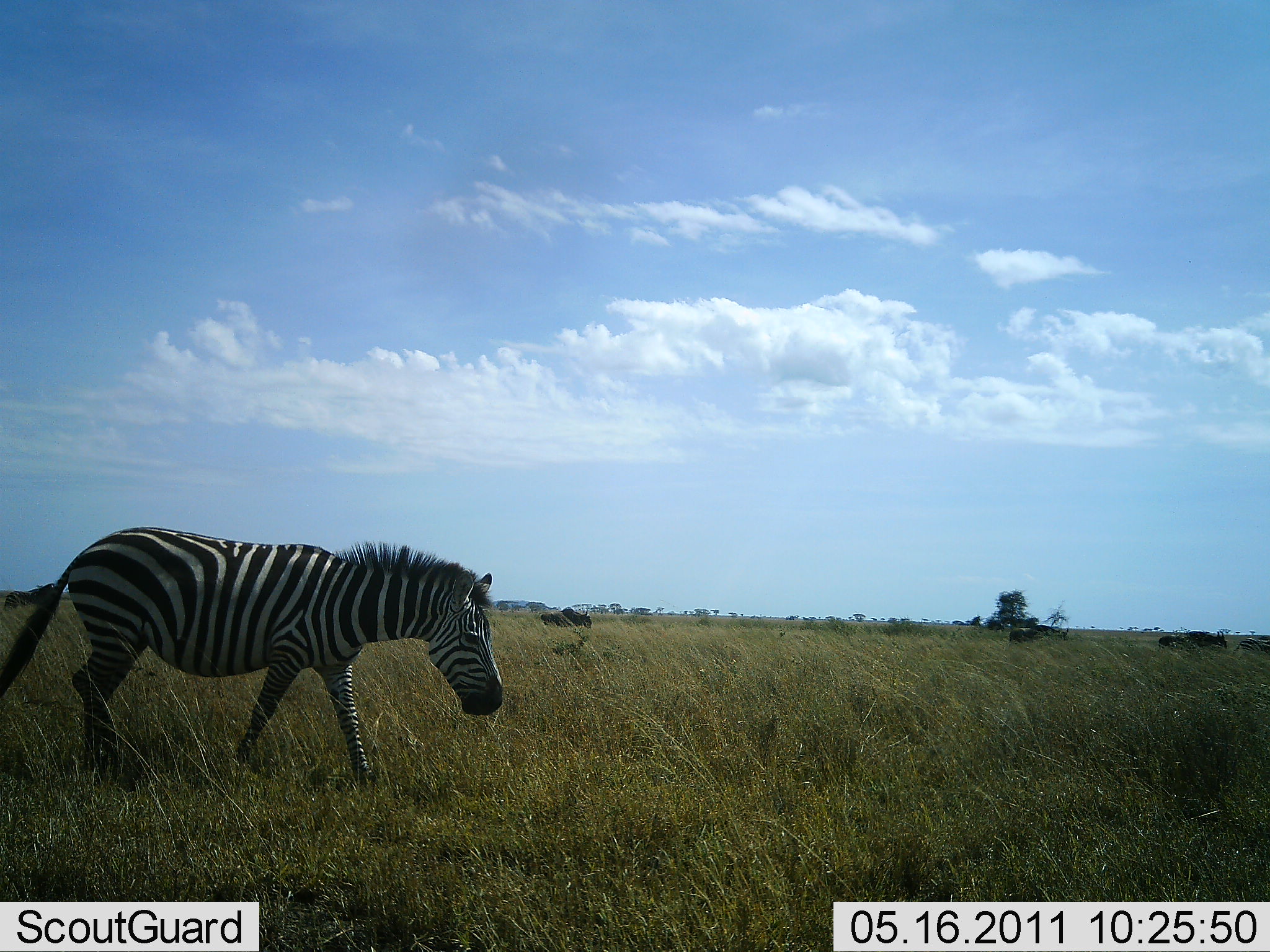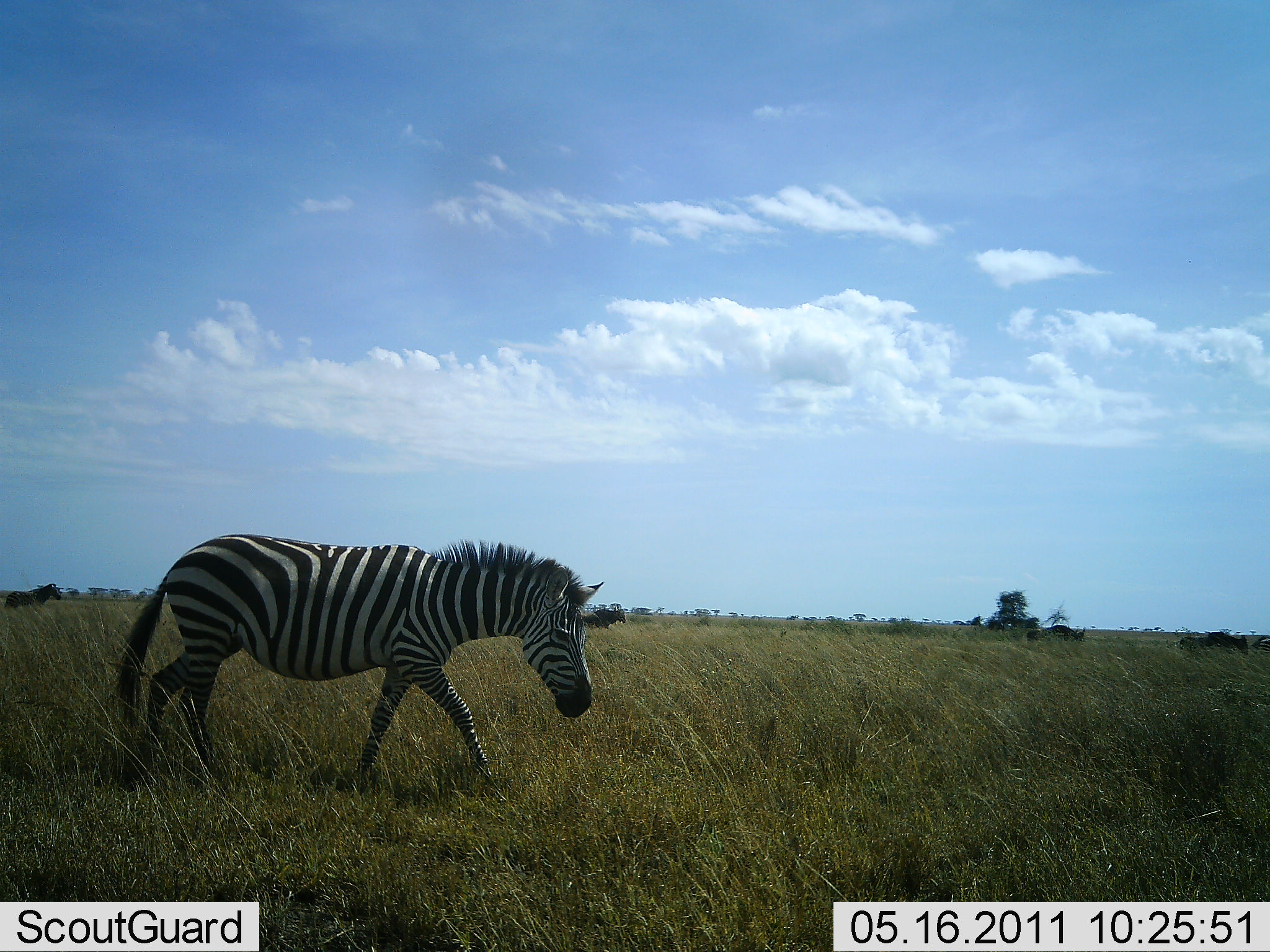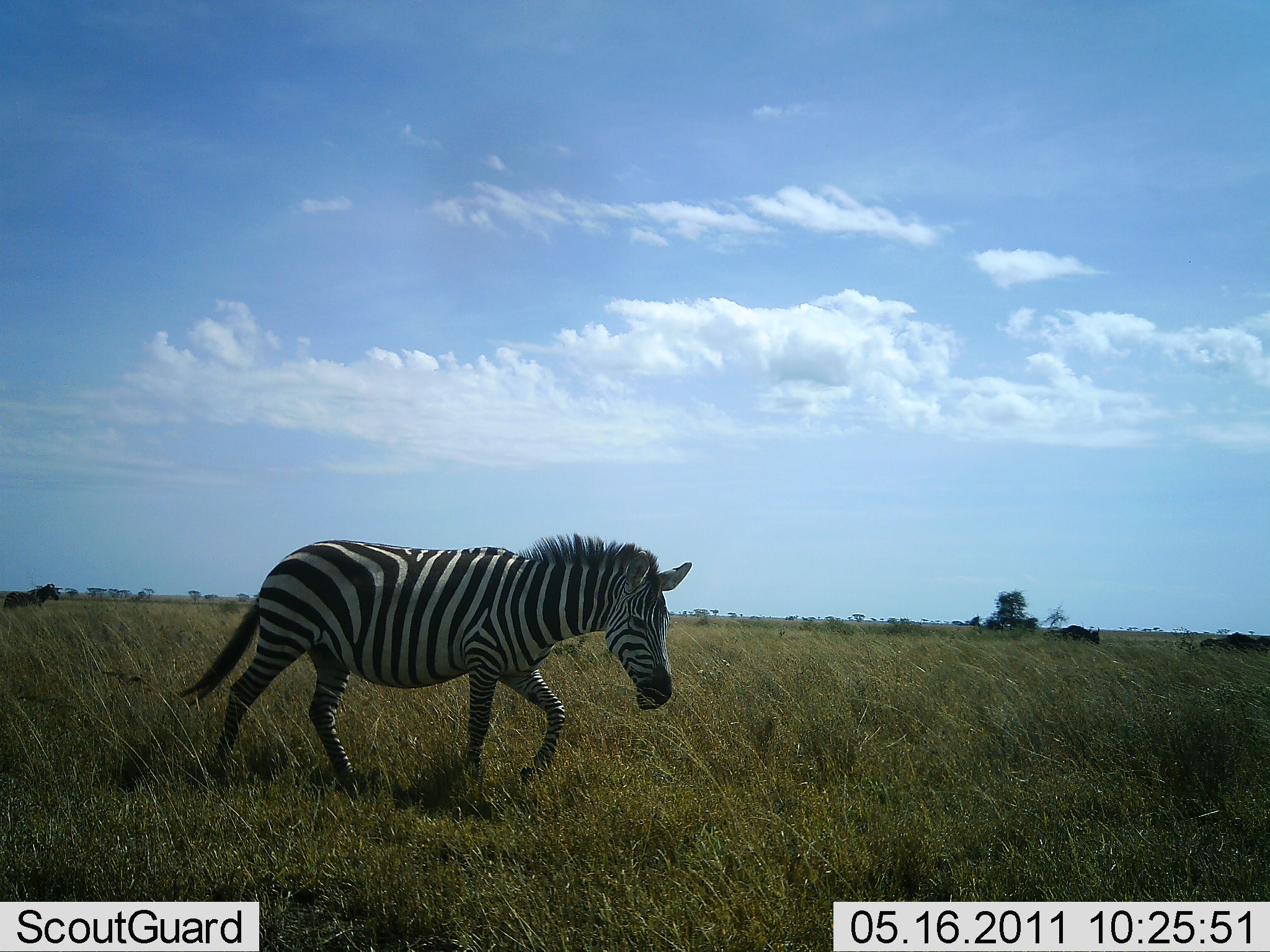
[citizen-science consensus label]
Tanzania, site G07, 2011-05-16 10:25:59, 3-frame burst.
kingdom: Animalia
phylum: Chordata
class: Mammalia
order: Perissodactyla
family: Equidae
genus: Equus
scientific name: Equus quagga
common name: plains zebra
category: zebra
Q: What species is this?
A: Zebra (plains zebra) (Equus quagga).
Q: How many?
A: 1.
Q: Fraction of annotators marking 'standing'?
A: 10%.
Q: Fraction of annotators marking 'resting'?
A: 5%.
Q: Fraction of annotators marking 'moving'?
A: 95%.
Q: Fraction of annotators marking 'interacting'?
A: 0%.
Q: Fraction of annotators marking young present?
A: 0%.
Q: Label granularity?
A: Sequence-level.